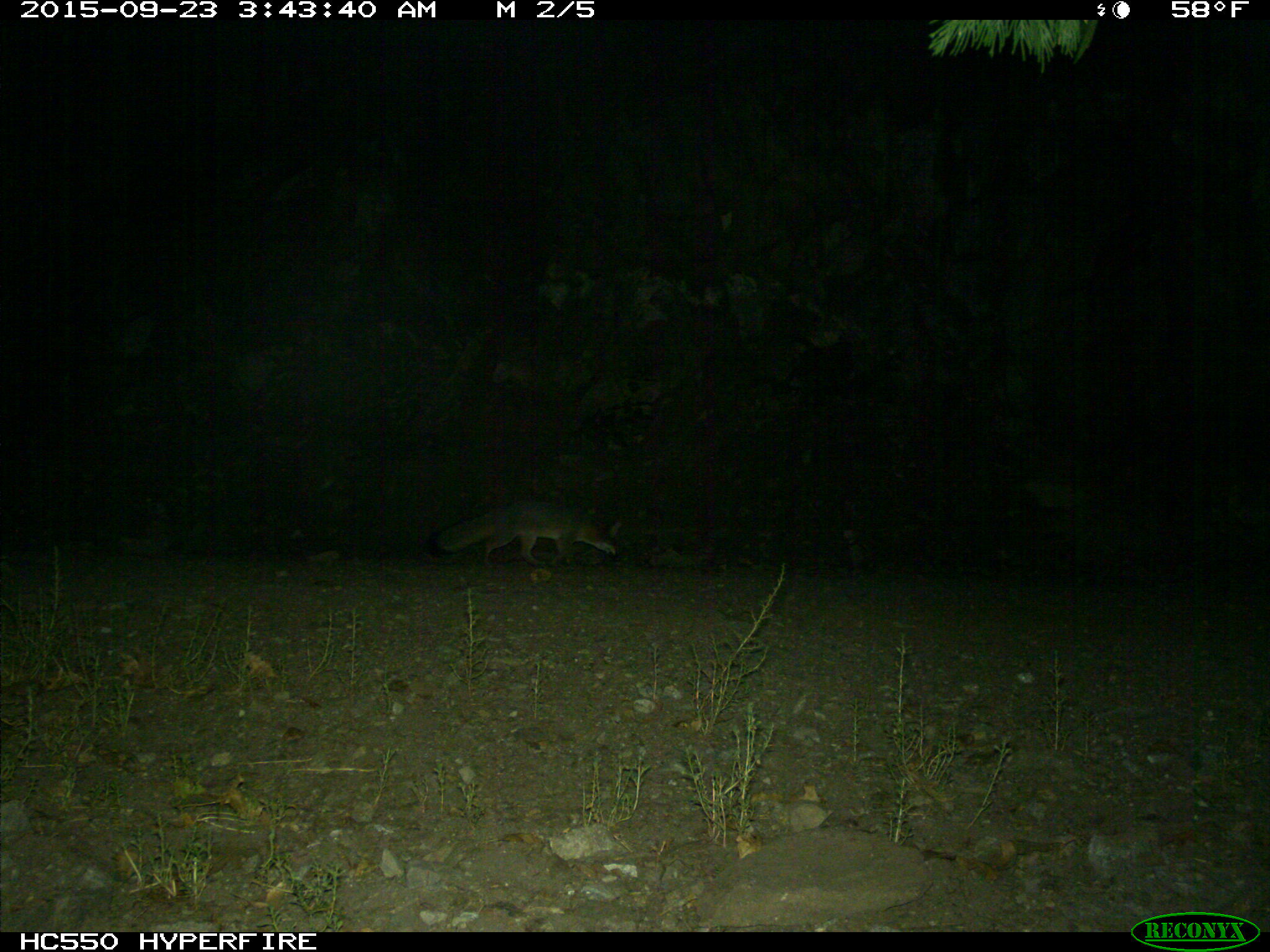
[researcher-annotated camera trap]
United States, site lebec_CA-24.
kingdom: Animalia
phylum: Chordata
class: Mammalia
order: Carnivora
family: Canidae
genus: Urocyon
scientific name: Urocyon cinereoargenteus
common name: gray fox